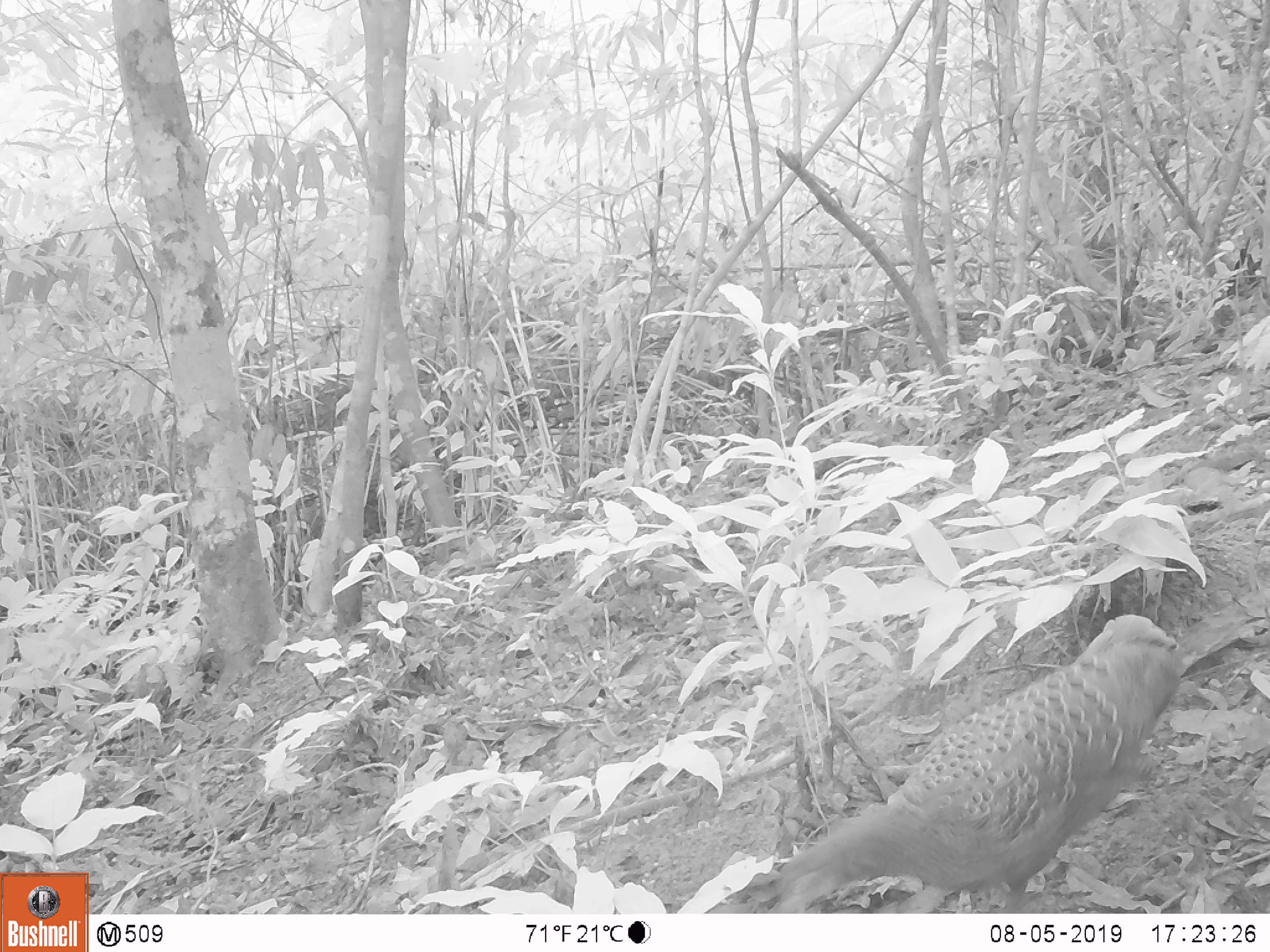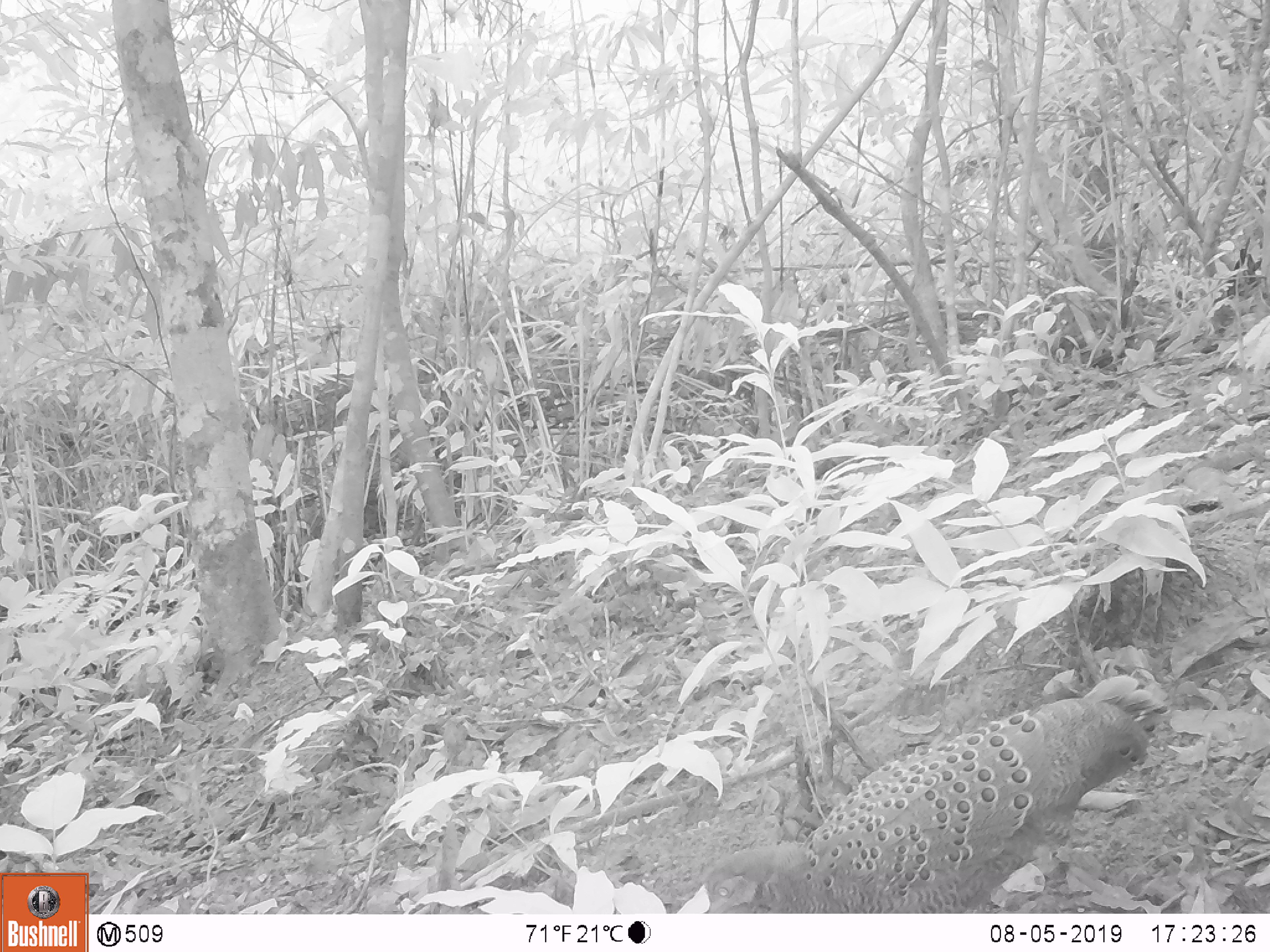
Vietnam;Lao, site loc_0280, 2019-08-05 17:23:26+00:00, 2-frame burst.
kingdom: Animalia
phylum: Chordata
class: Aves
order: Galliformes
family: Phasianidae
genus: Polyplectron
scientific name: Polyplectron bicalcaratum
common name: gray peacock-pheasant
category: grey peacock pheasant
Grey peacock pheasant (gray peacock-pheasant) (Polyplectron bicalcaratum). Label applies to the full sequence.